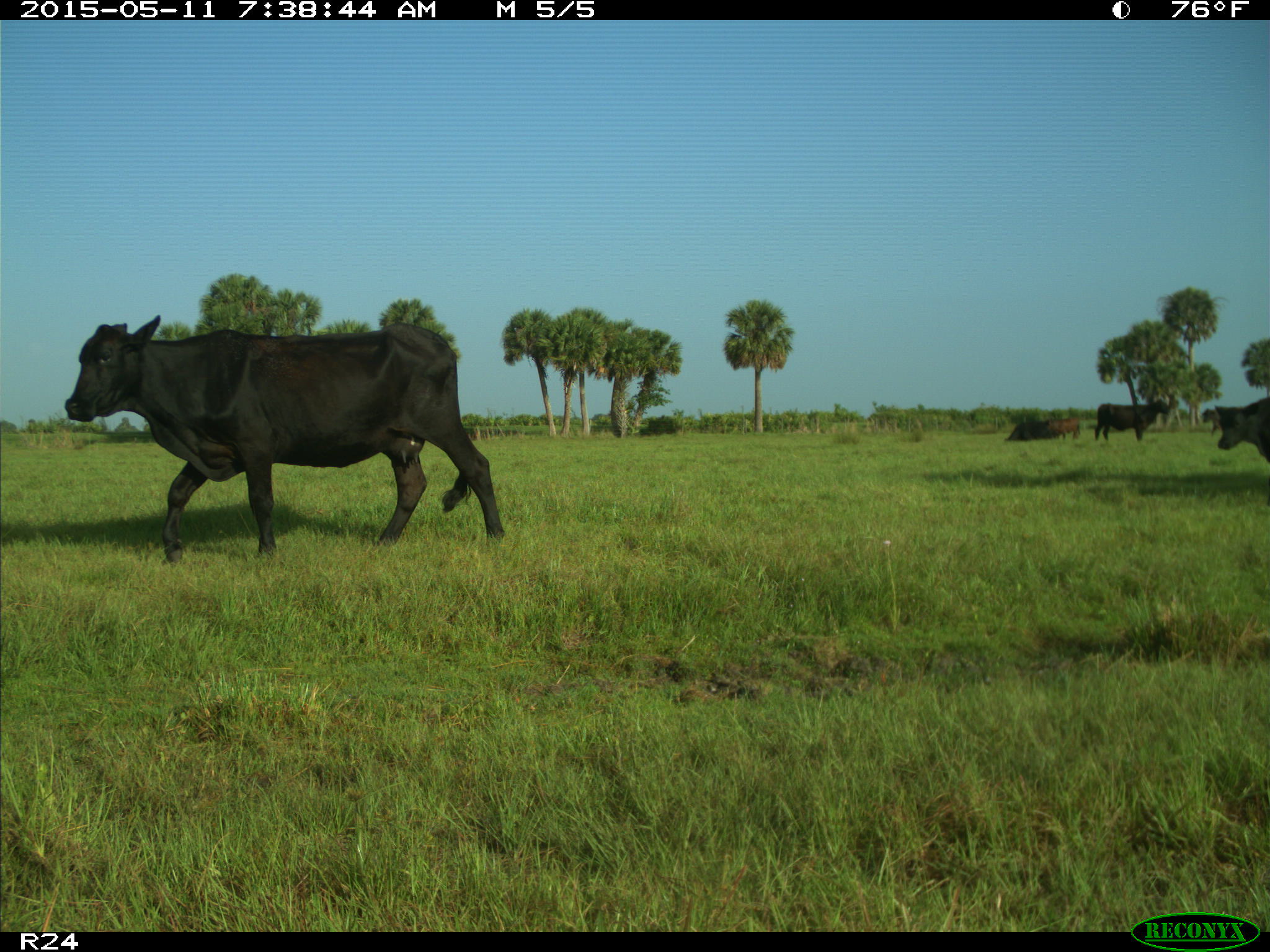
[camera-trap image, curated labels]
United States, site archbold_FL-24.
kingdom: Animalia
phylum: Chordata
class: Mammalia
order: Artiodactyla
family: Bovidae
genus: Bos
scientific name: Bos taurus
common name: domestic cow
Bos taurus (domestic cow).